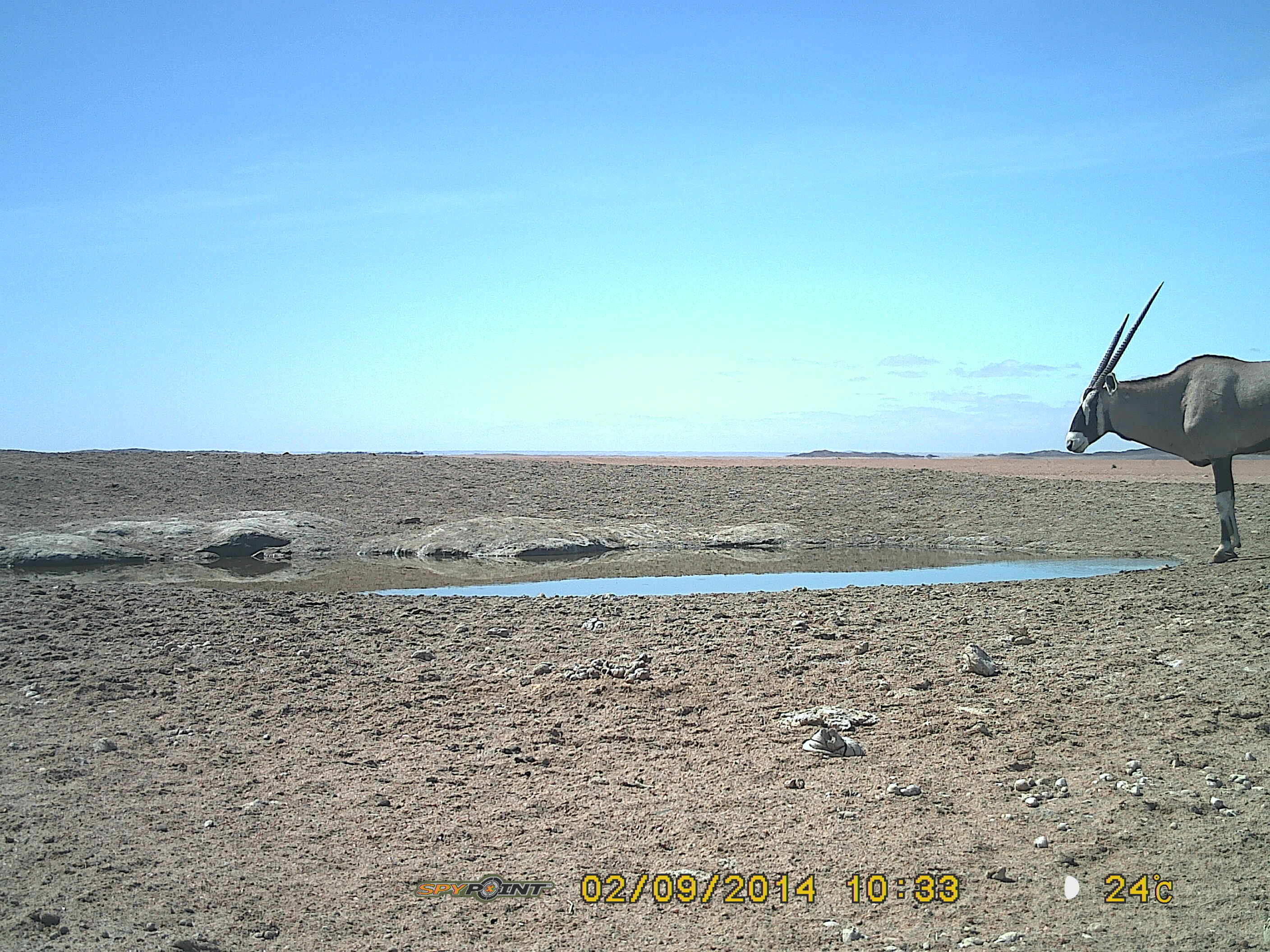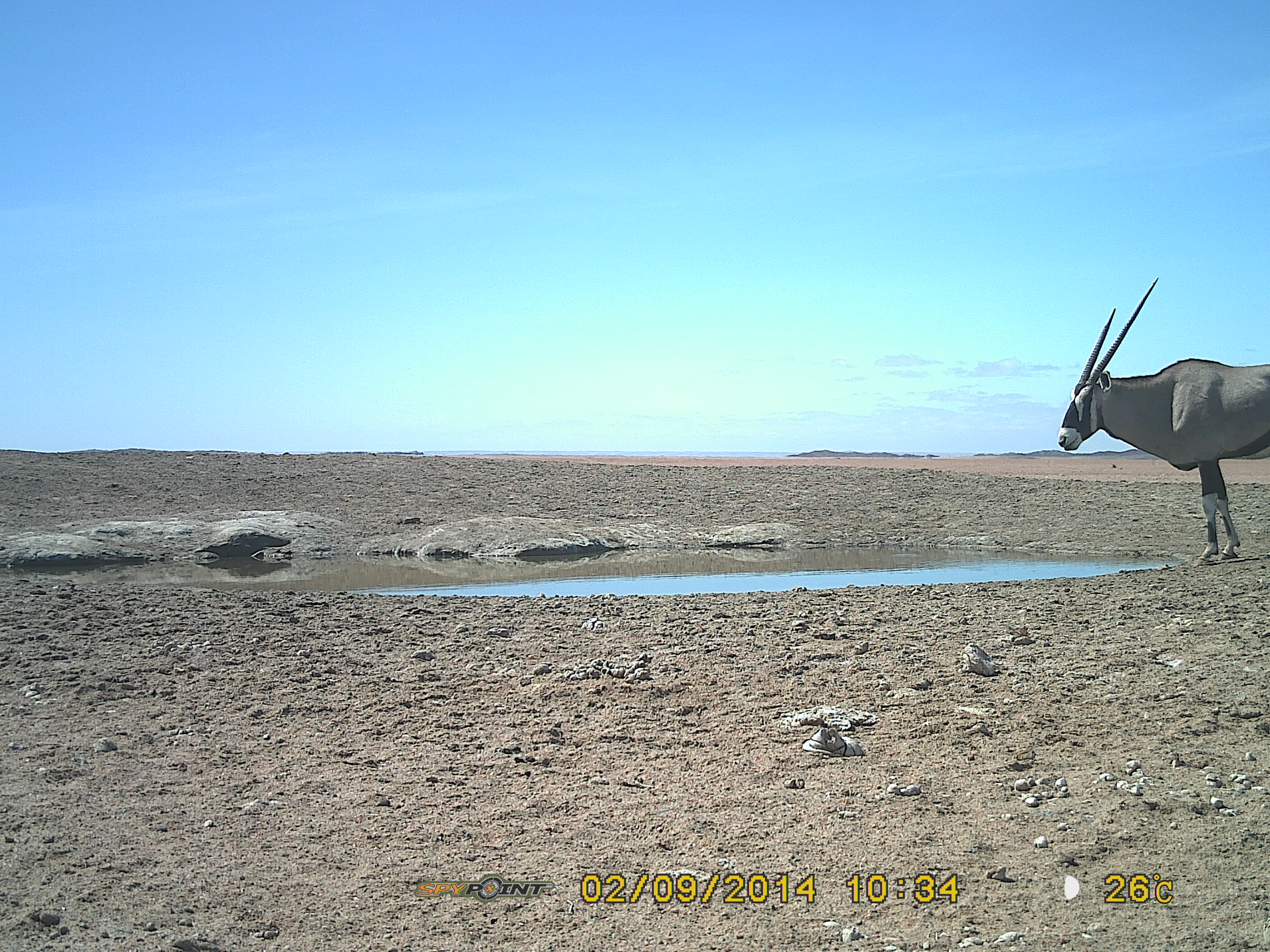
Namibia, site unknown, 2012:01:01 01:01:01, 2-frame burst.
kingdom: Animalia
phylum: Chordata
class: Mammalia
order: Artiodactyla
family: Bovidae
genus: Oryx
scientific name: Oryx gazella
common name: gemsbok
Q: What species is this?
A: Oryx gazella (gemsbok).